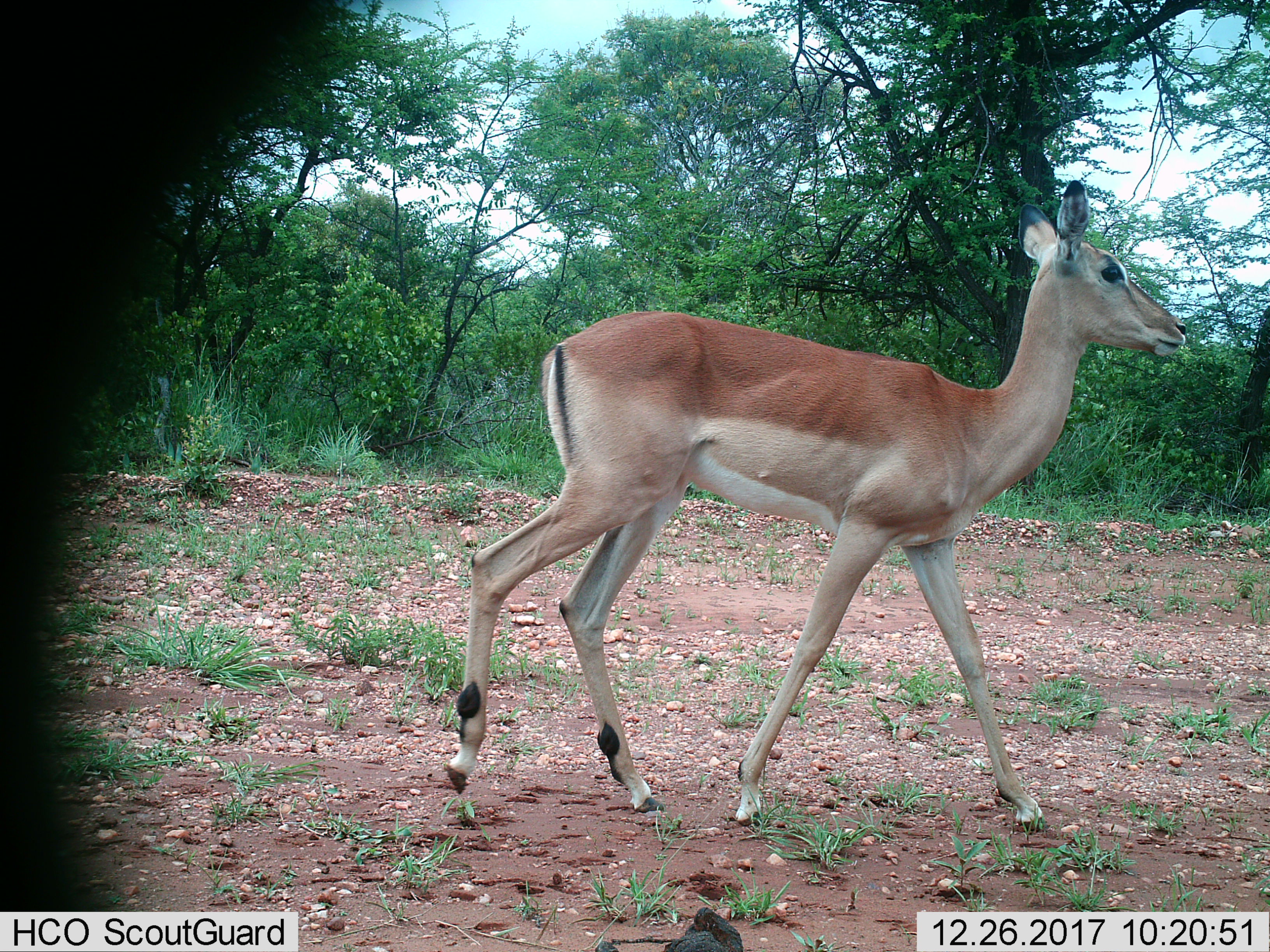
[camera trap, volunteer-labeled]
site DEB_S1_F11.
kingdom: Animalia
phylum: Chordata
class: Mammalia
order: Artiodactyla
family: Bovidae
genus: Aepyceros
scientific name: Aepyceros melampus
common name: impala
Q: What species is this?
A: Impala (Aepyceros melampus).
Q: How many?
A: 1.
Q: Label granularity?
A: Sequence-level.